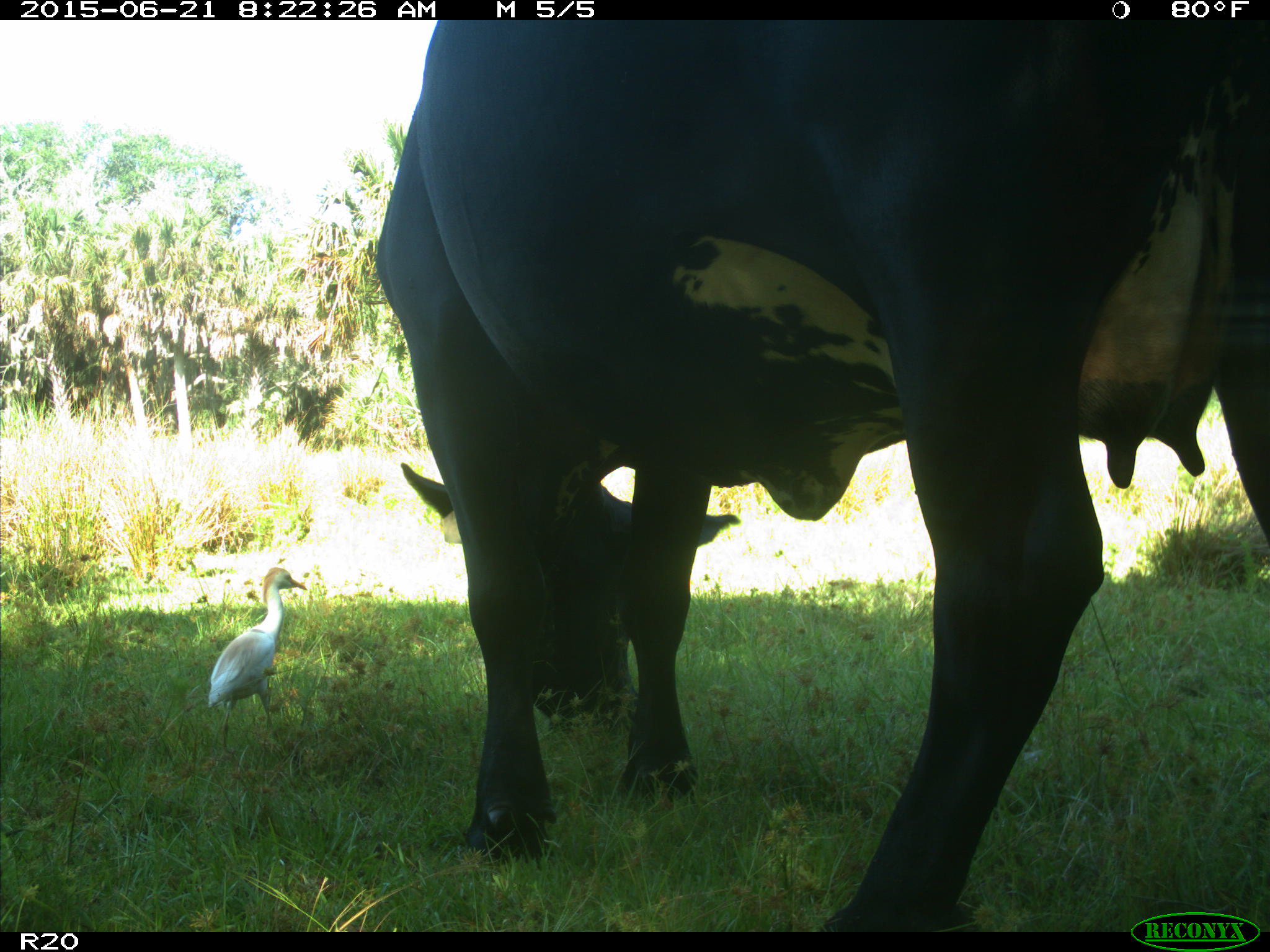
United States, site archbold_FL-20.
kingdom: Animalia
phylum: Chordata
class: Mammalia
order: Artiodactyla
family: Bovidae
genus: Bos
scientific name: Bos taurus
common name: domestic cow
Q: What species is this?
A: Bos taurus (domestic cow).